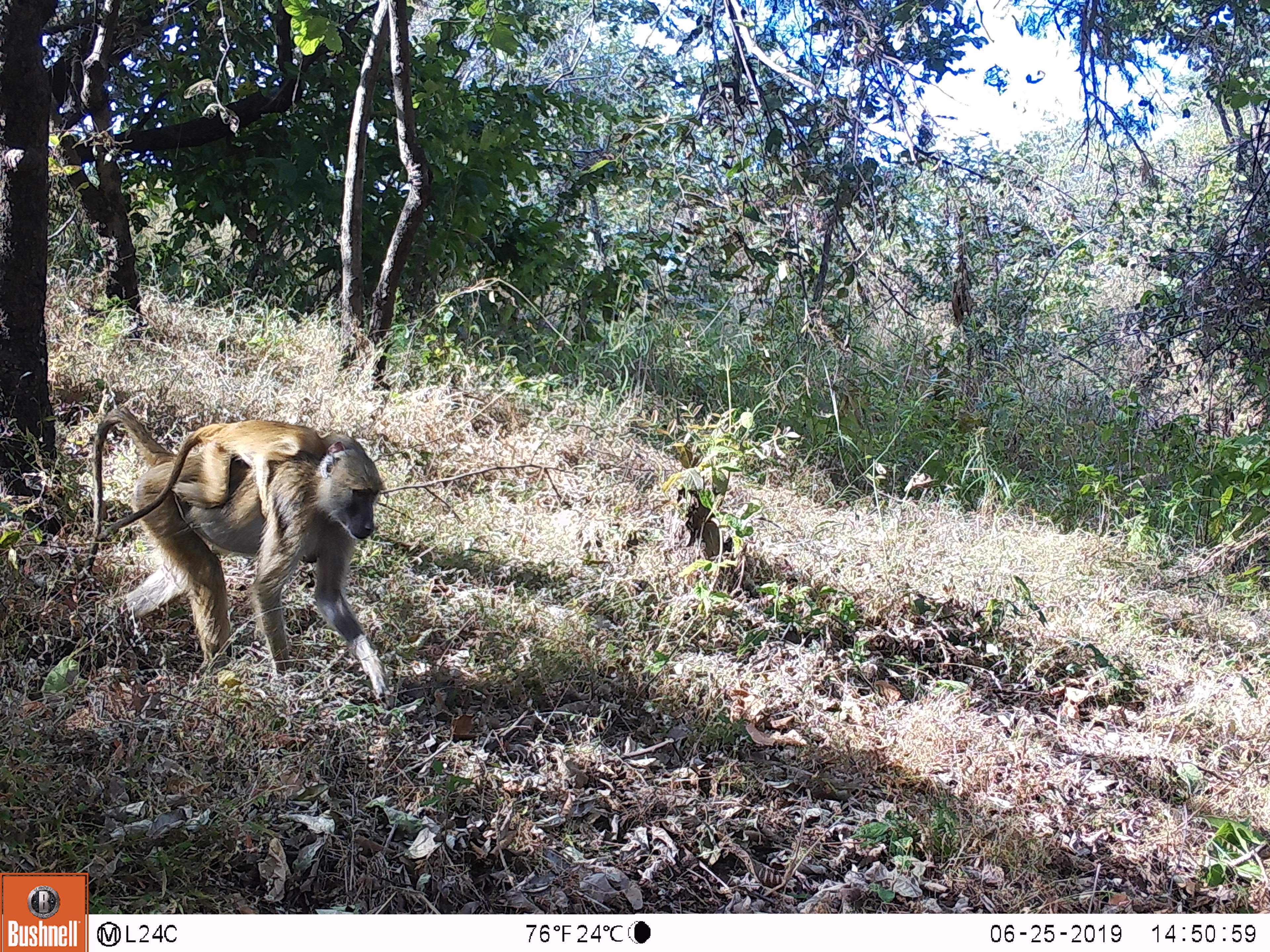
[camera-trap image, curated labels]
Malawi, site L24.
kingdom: Animalia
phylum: Chordata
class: Mammalia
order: Primates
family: Cercopithecidae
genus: Papio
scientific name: Papio cynocephalus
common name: yellow baboon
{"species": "yellow baboon (Papio cynocephalus)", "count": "1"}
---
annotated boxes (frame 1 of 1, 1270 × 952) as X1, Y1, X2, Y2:
yellow baboon: 71, 394, 406, 709